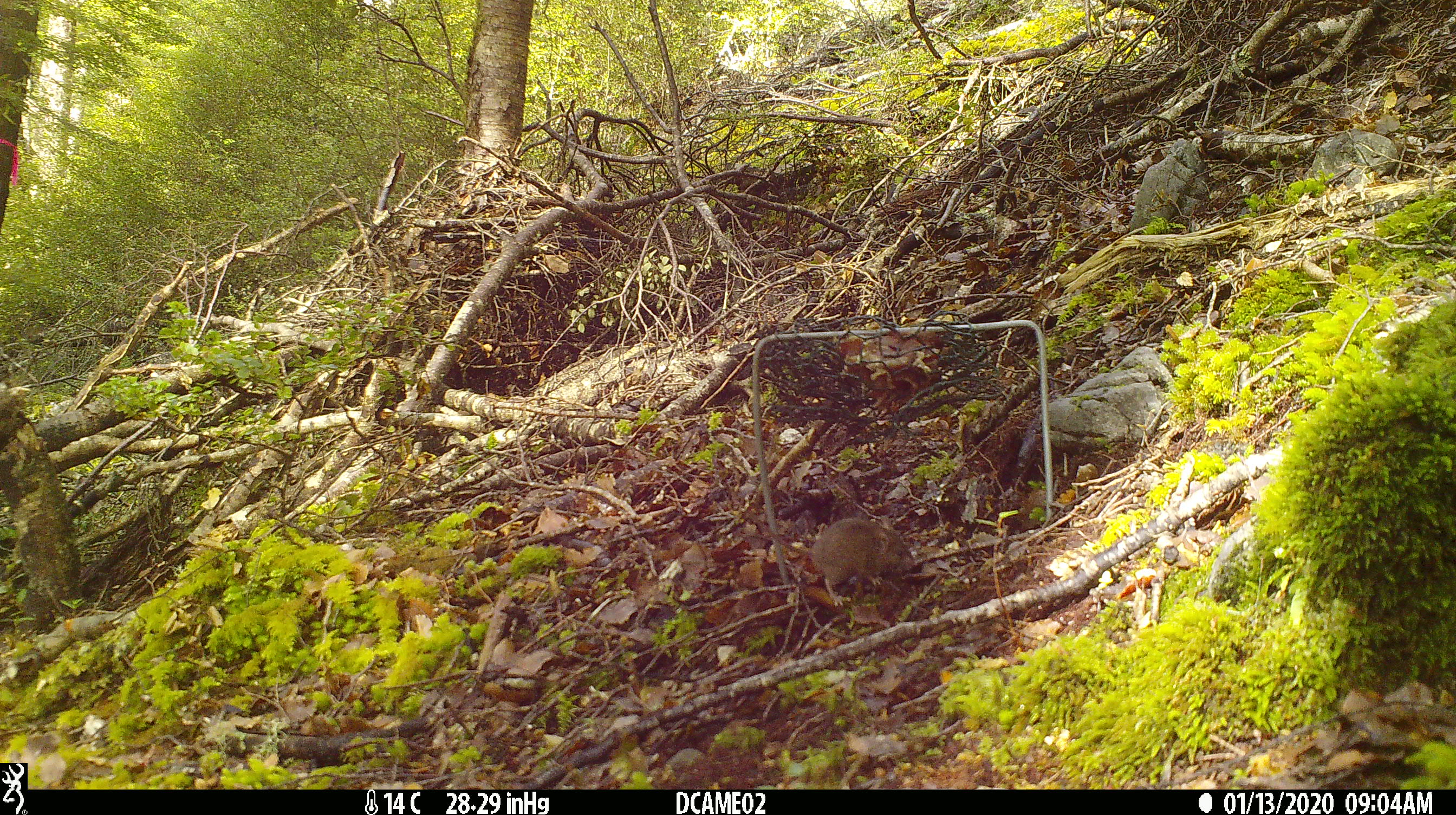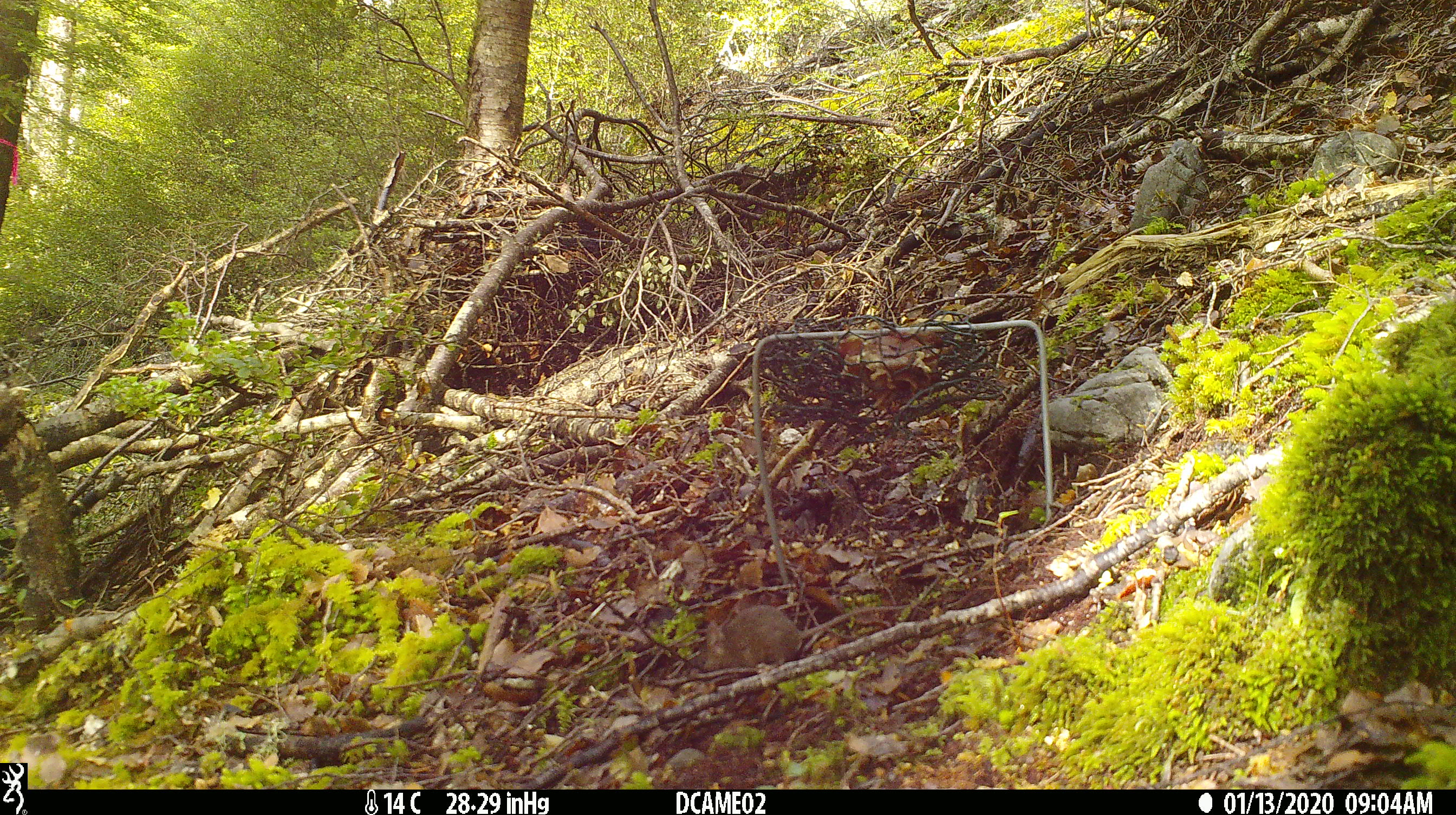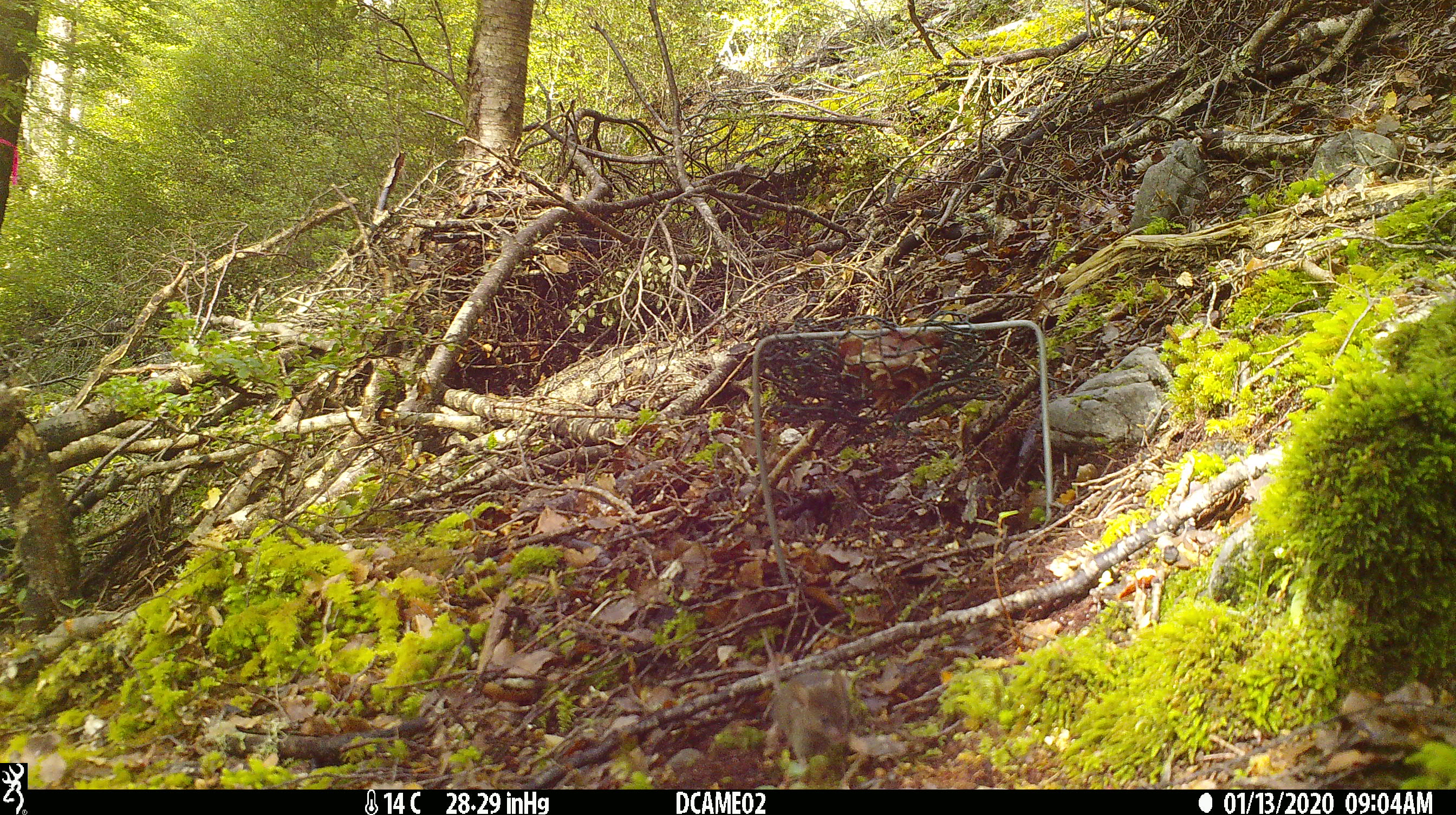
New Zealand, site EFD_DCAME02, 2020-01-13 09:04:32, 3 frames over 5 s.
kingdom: Animalia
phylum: Chordata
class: Mammalia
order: Rodentia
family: Muridae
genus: Mus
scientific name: Mus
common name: mouse